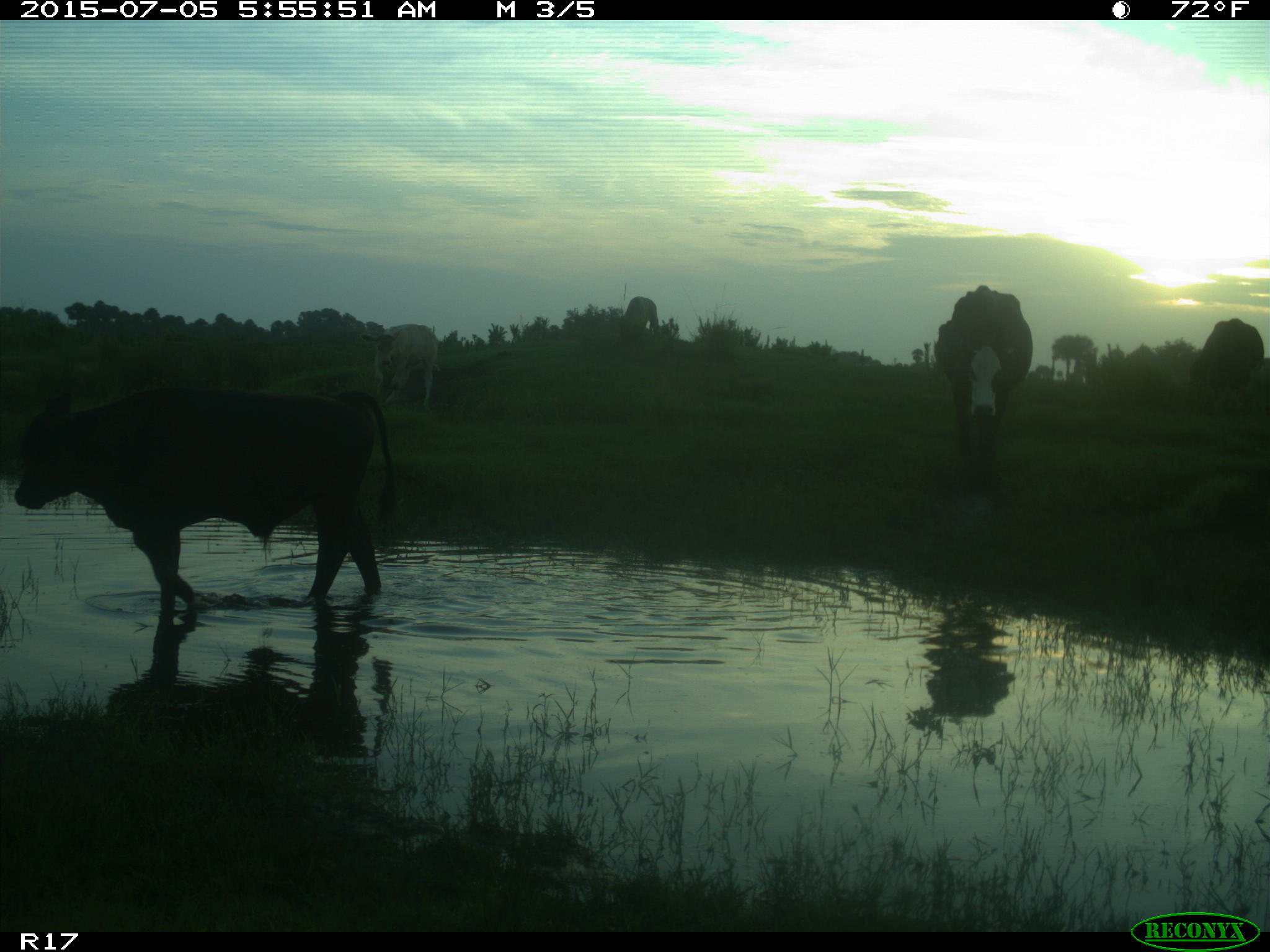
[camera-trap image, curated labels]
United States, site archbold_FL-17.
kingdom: Animalia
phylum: Chordata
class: Mammalia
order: Artiodactyla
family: Bovidae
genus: Bos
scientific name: Bos taurus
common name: domestic cow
Bos taurus (domestic cow).